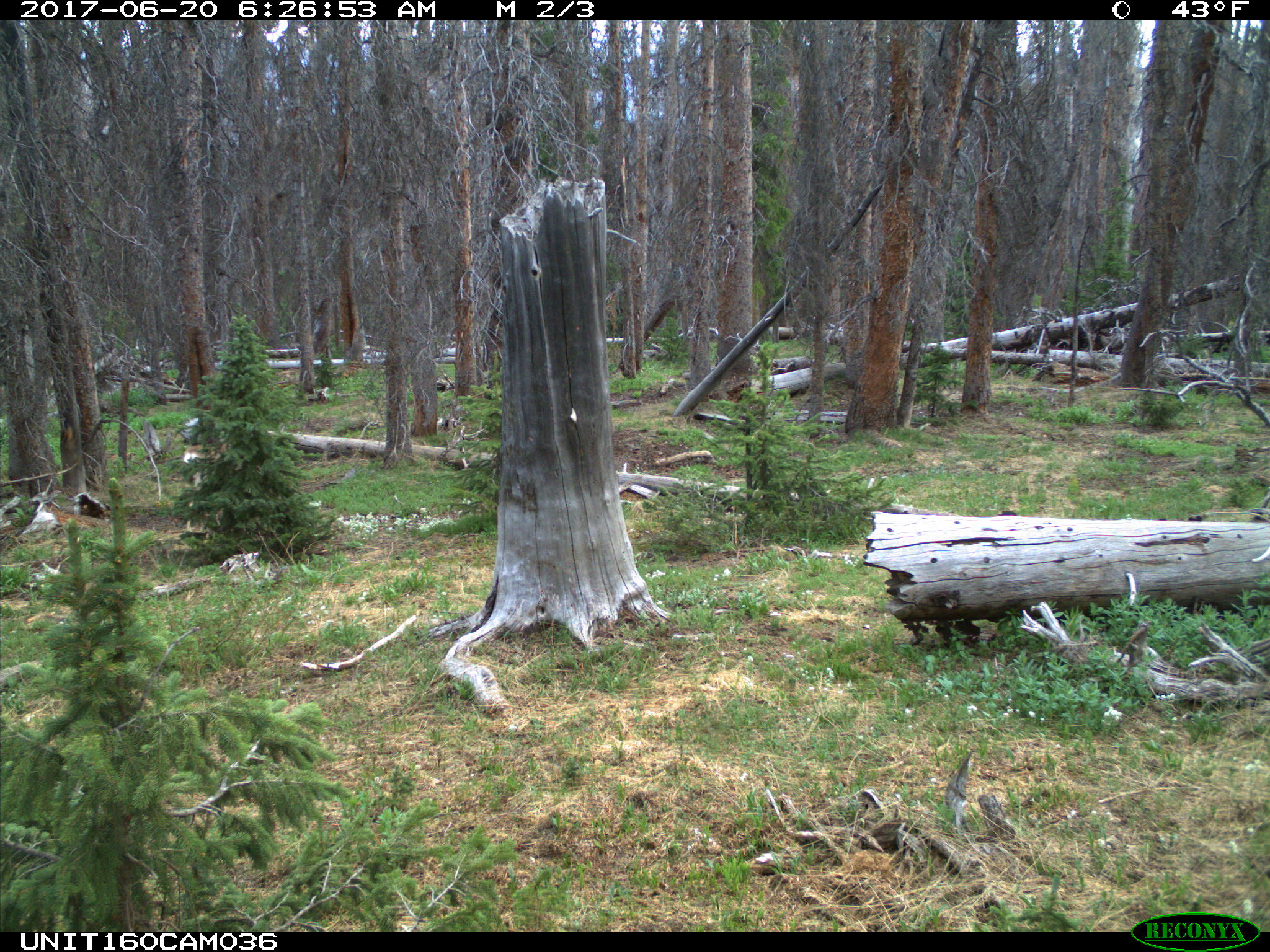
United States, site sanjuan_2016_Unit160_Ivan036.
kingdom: Animalia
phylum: Chordata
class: Mammalia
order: Artiodactyla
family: Cervidae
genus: Odocoileus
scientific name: Odocoileus hemionus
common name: mule deer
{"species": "Odocoileus hemionus (mule deer)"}